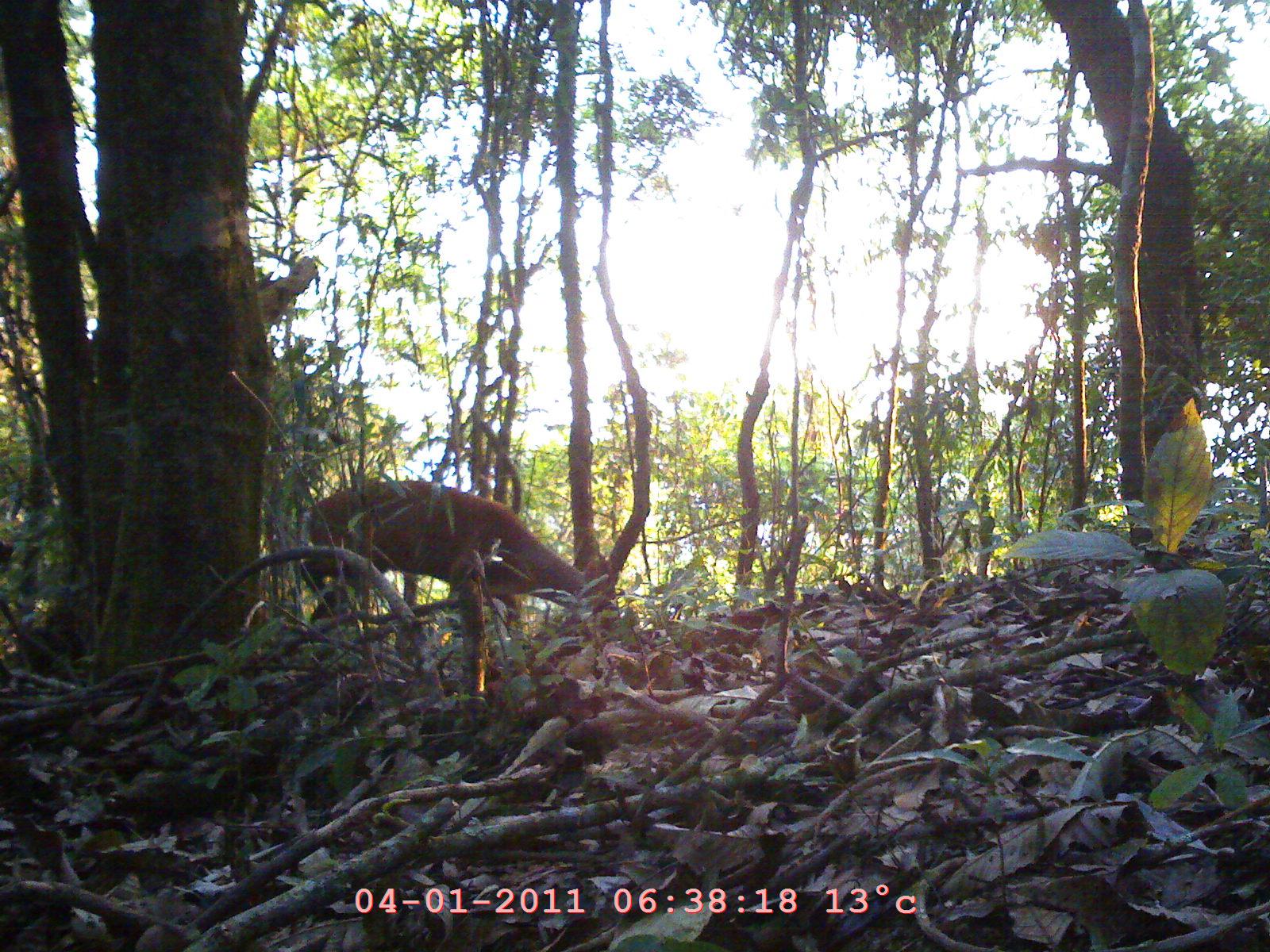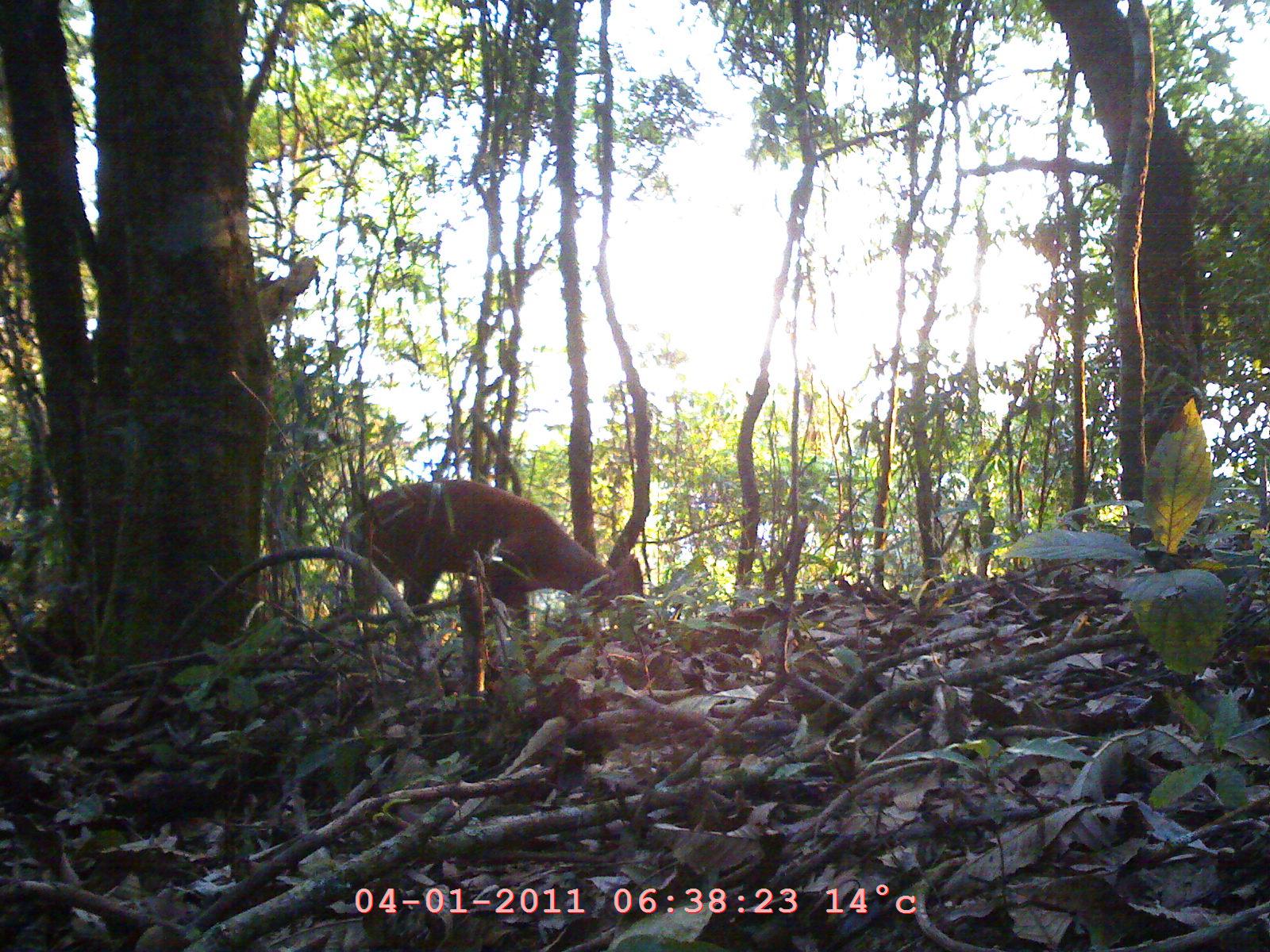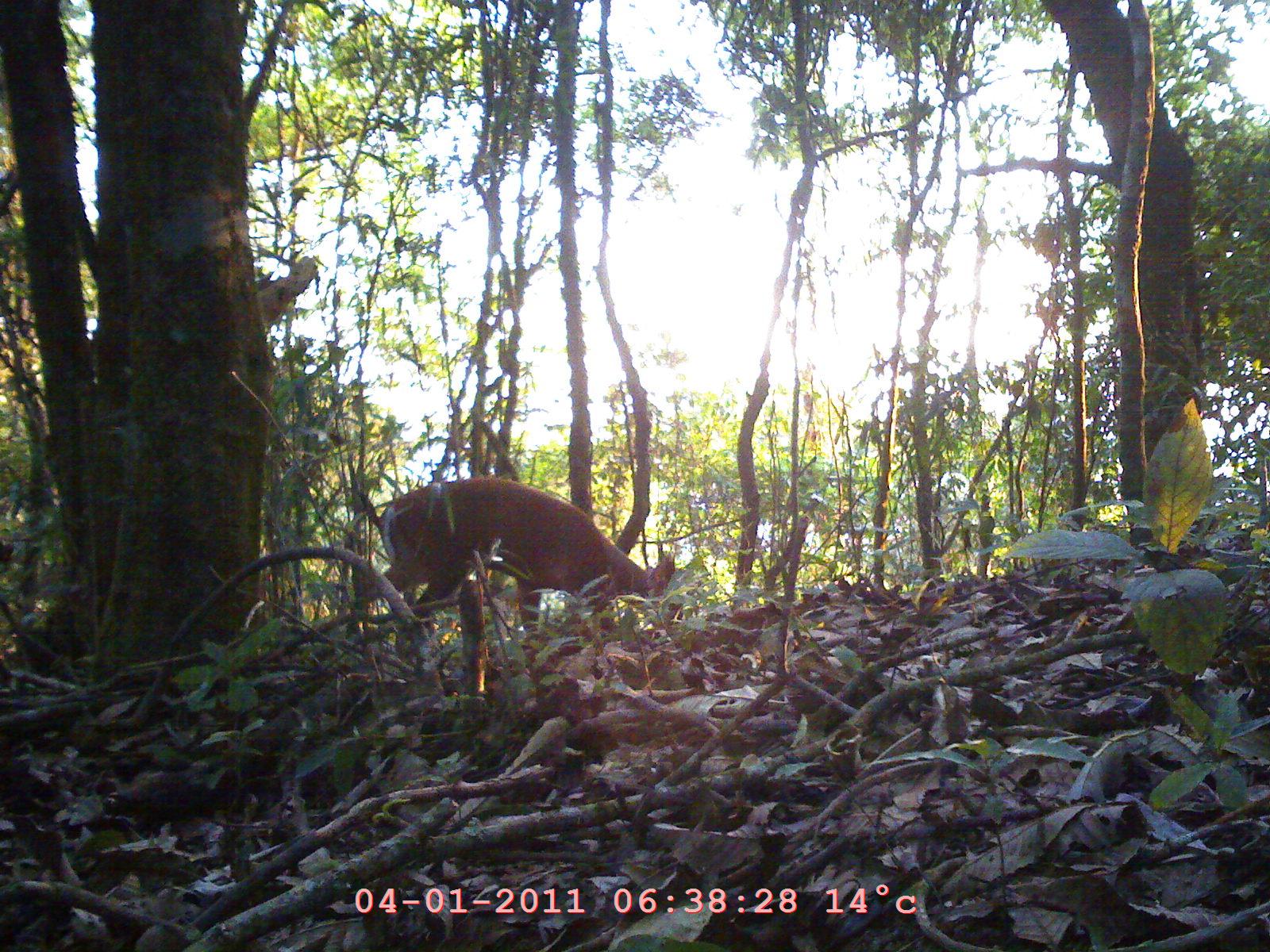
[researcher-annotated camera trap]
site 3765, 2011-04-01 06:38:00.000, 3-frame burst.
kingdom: Animalia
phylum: Chordata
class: Mammalia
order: Artiodactyla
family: Cervidae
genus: Muntiacus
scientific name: Muntiacus muntjak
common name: southern red muntjac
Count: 1.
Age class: adult.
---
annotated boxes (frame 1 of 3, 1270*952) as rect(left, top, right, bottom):
muntiacus muntjak: rect(299, 476, 616, 639)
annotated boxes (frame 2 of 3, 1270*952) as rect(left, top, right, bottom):
muntiacus muntjak: rect(334, 475, 645, 632)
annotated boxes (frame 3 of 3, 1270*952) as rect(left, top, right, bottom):
muntiacus muntjak: rect(343, 471, 676, 636)